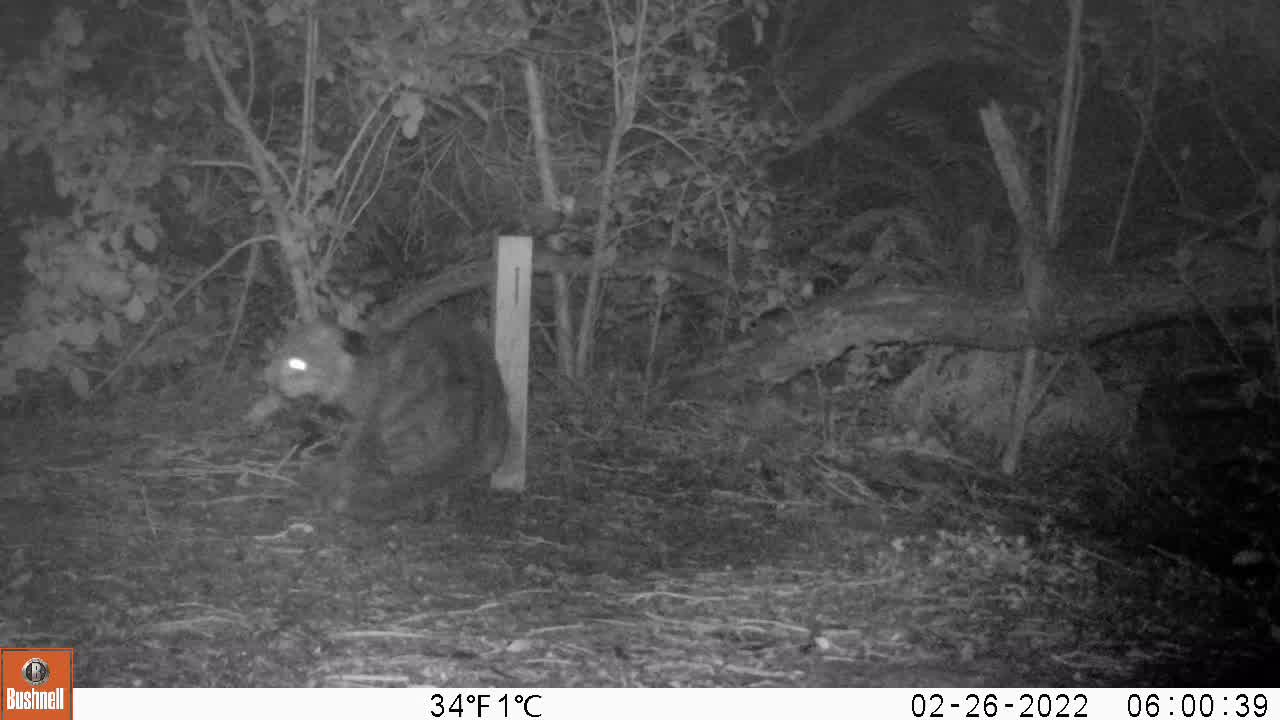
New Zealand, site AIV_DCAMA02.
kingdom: Animalia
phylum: Chordata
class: Mammalia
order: Carnivora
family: Felidae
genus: Felis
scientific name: Felis catus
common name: domestic cat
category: cat